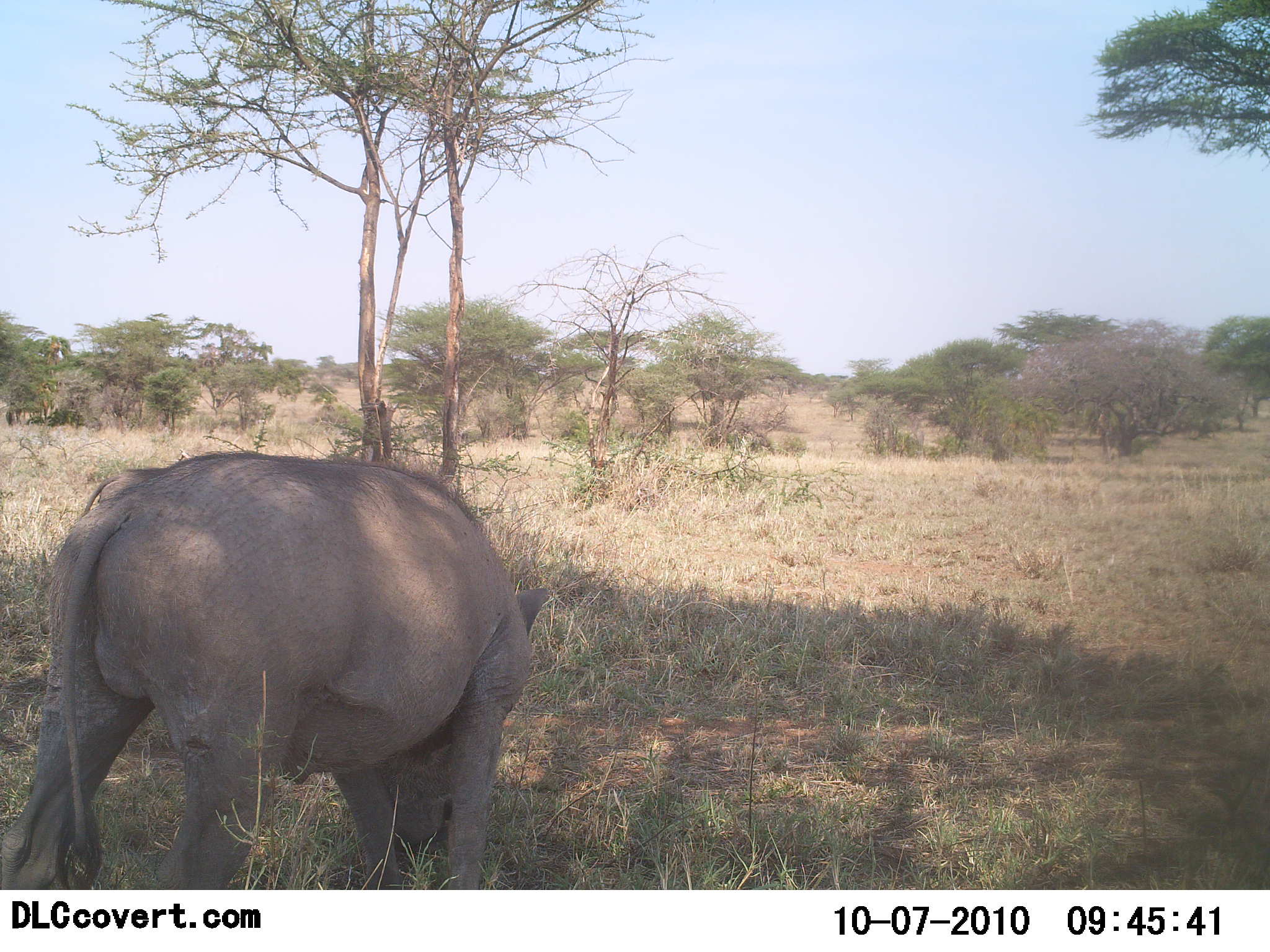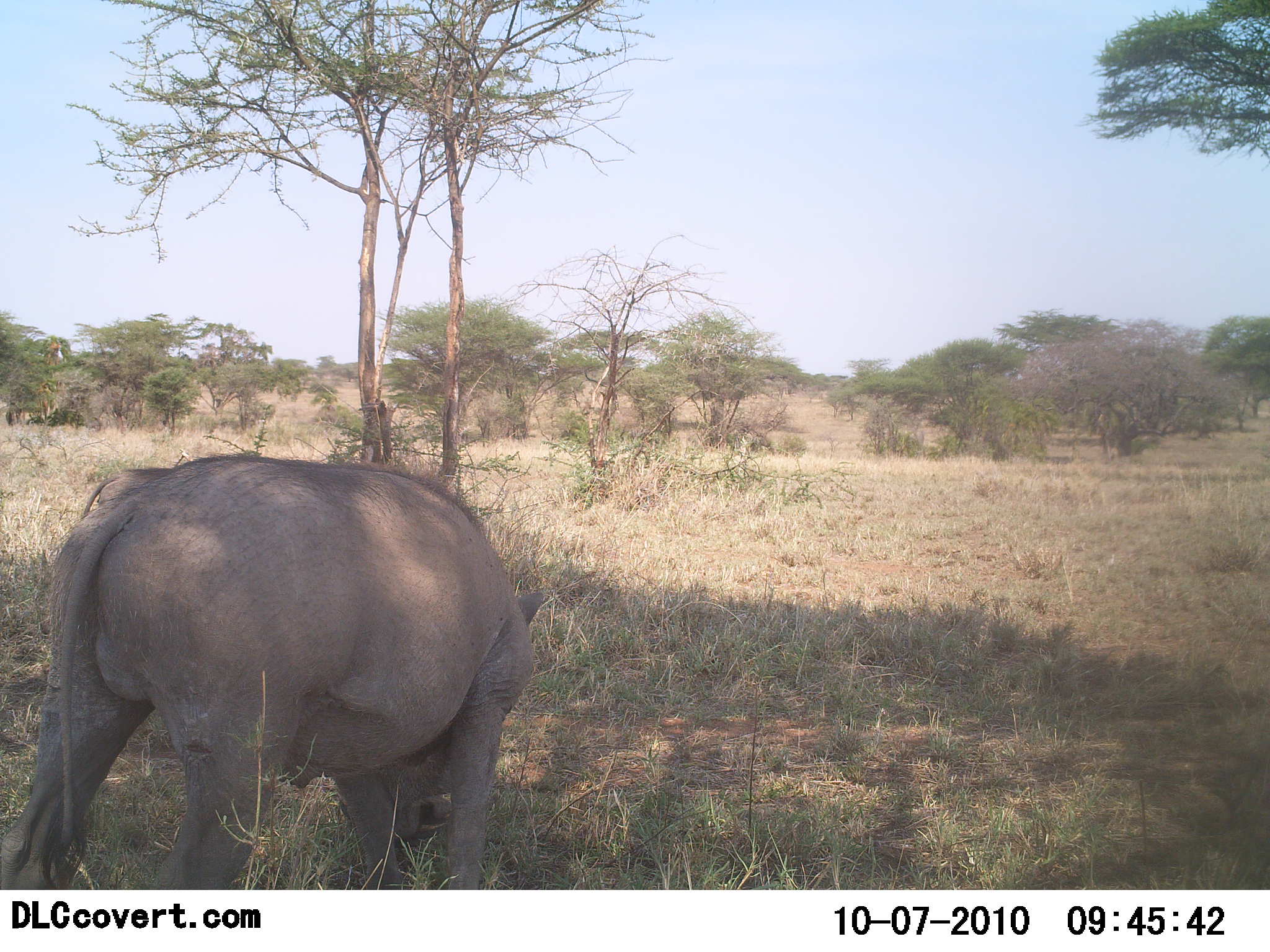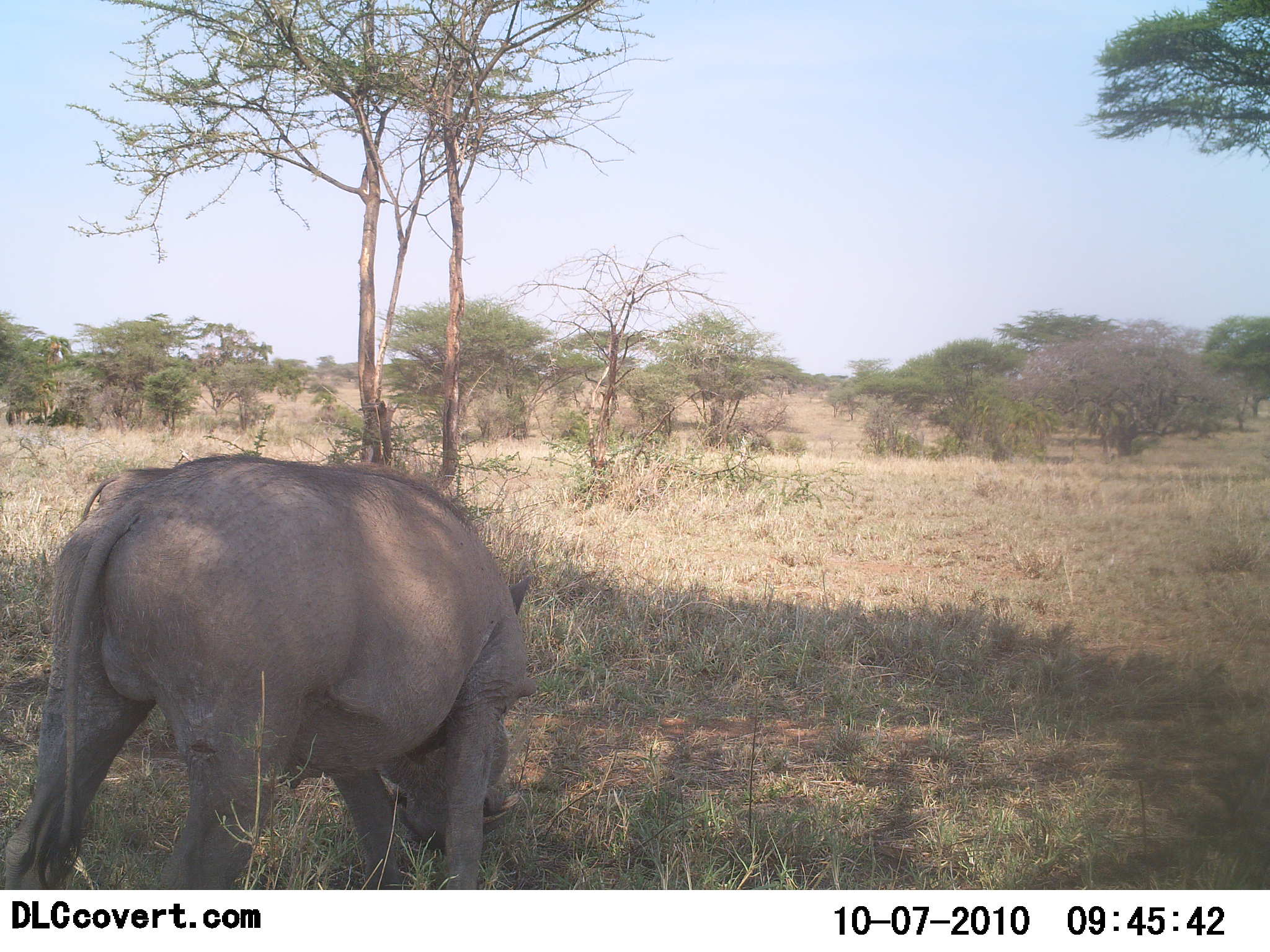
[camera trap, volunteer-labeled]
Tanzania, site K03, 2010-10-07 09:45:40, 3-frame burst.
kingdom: Animalia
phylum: Chordata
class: Mammalia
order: Artiodactyla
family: Suidae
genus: Phacochoerus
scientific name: Phacochoerus africanus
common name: warthog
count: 1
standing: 29%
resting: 0%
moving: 7%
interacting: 0%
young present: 0%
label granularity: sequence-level